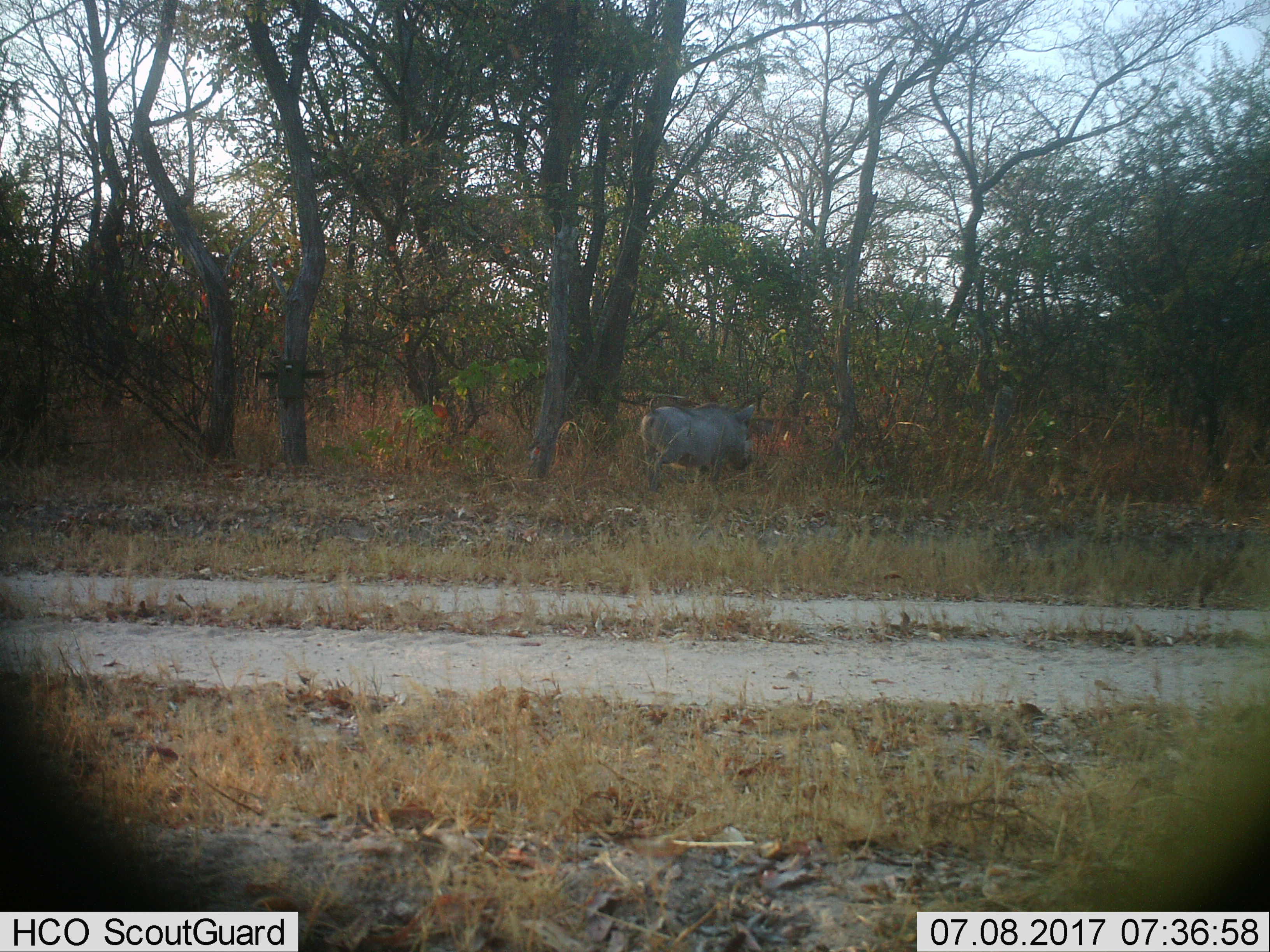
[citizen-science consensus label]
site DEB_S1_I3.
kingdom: Animalia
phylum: Chordata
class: Mammalia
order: Artiodactyla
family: Suidae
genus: Phacochoerus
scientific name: Phacochoerus africanus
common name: warthog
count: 1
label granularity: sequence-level